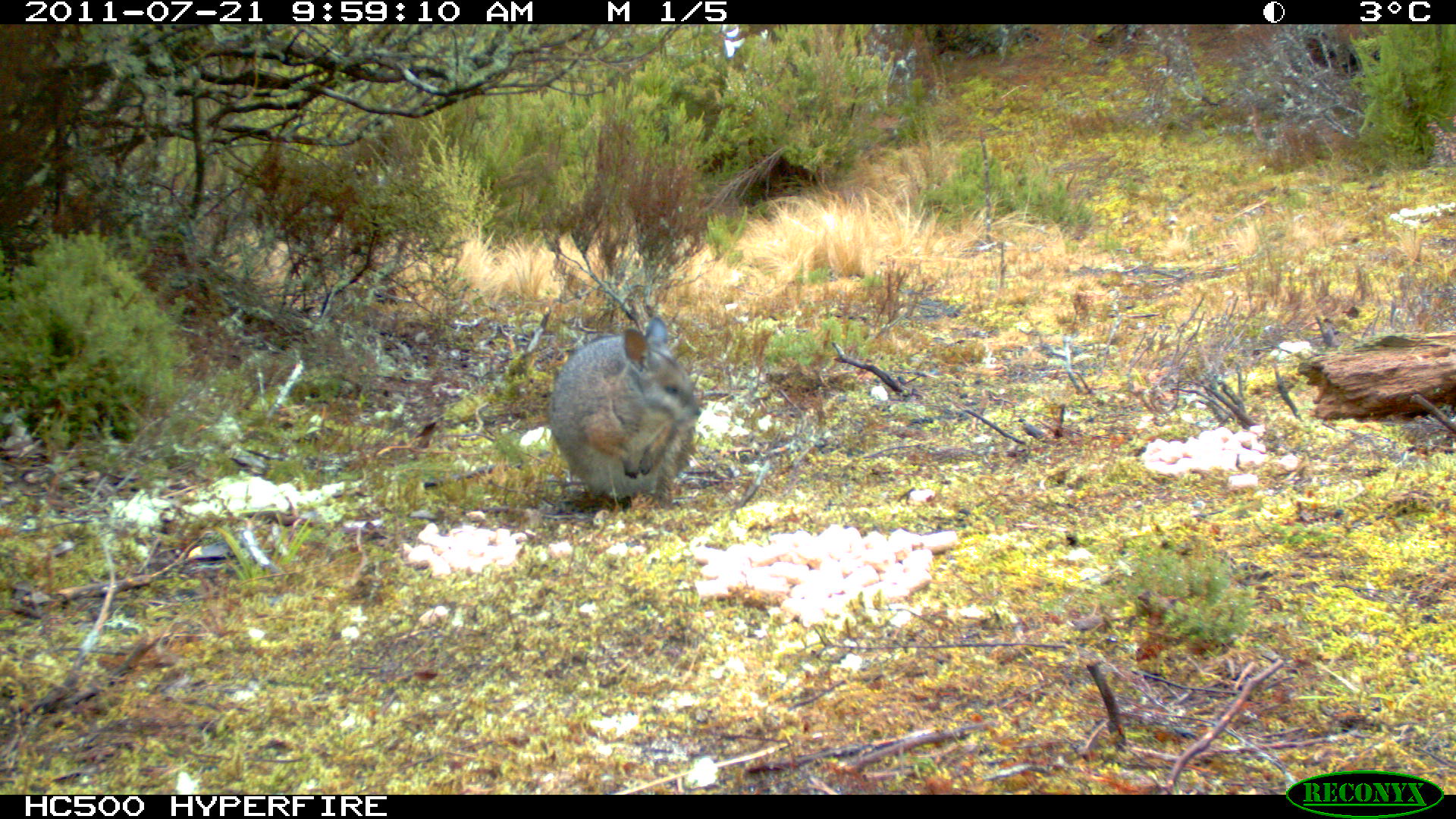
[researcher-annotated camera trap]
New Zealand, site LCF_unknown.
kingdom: Animalia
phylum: Chordata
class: Mammalia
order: Diprotodontia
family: Macropodidae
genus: Notamacropus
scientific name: Notamacropus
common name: wallaby